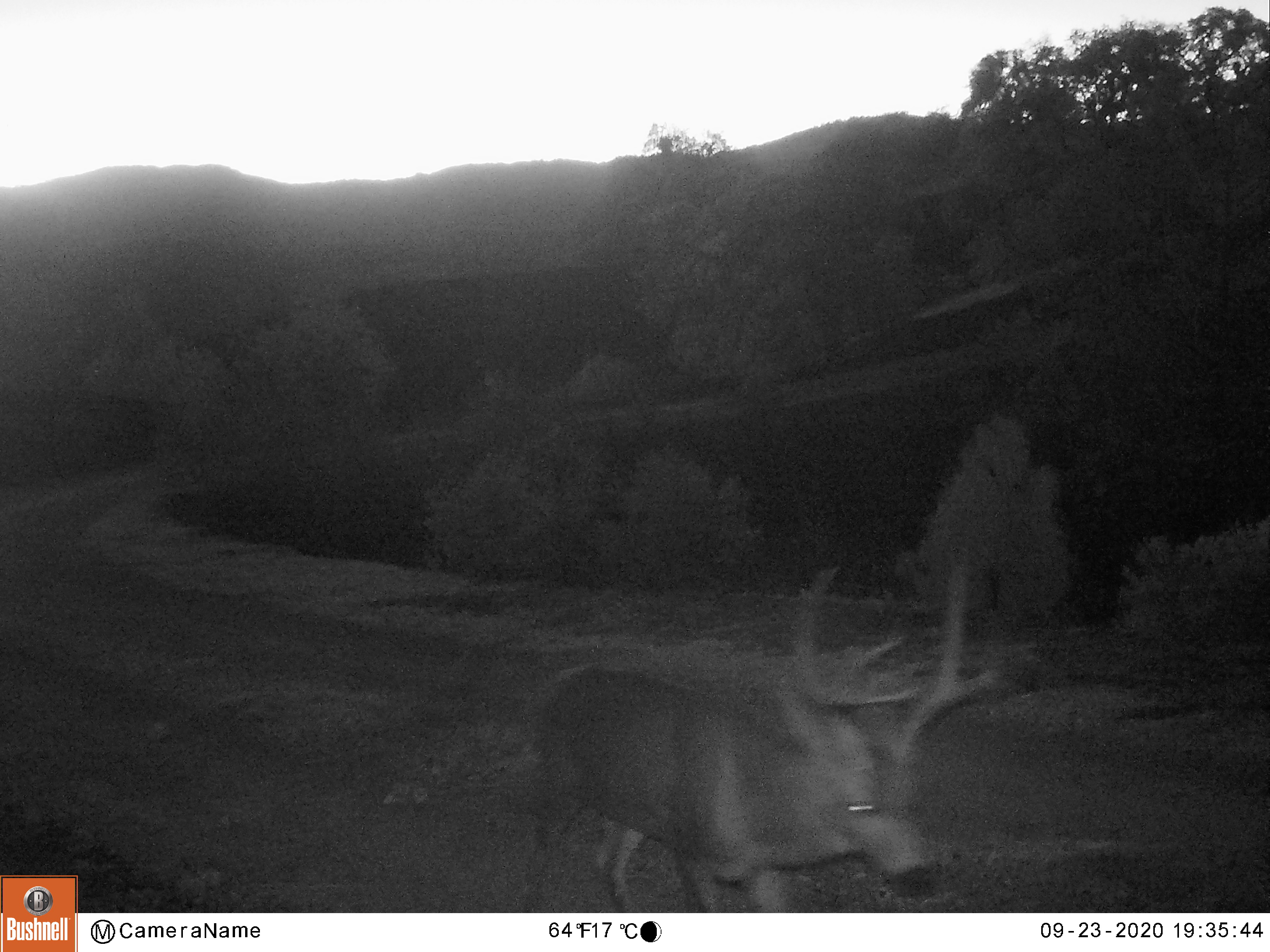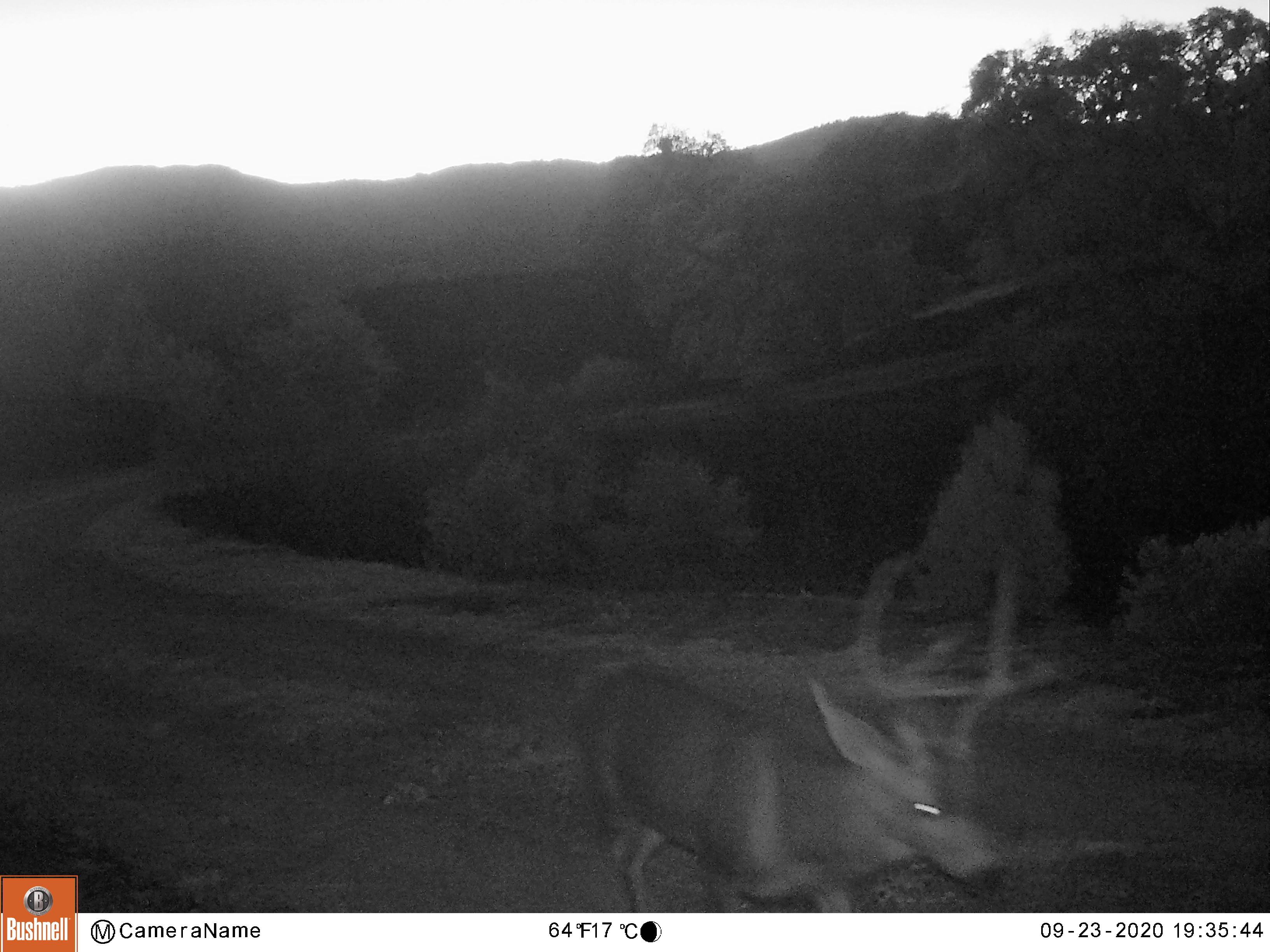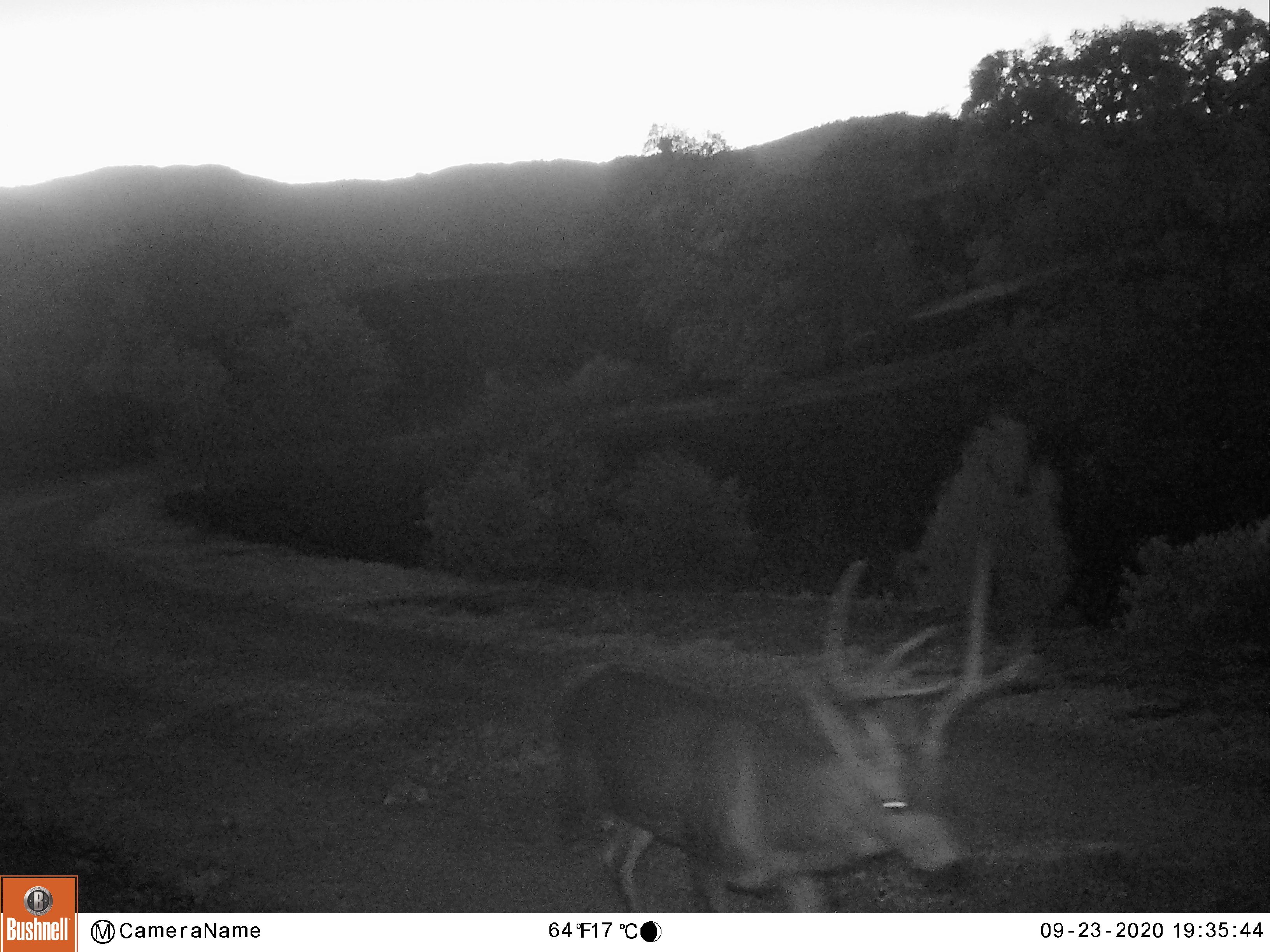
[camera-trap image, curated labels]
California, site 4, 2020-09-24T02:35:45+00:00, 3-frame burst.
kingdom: Animalia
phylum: Chordata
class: Mammalia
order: Artiodactyla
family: Cervidae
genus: Odocoileus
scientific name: Odocoileus hemionus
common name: mule deer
Mule deer (Odocoileus hemionus).